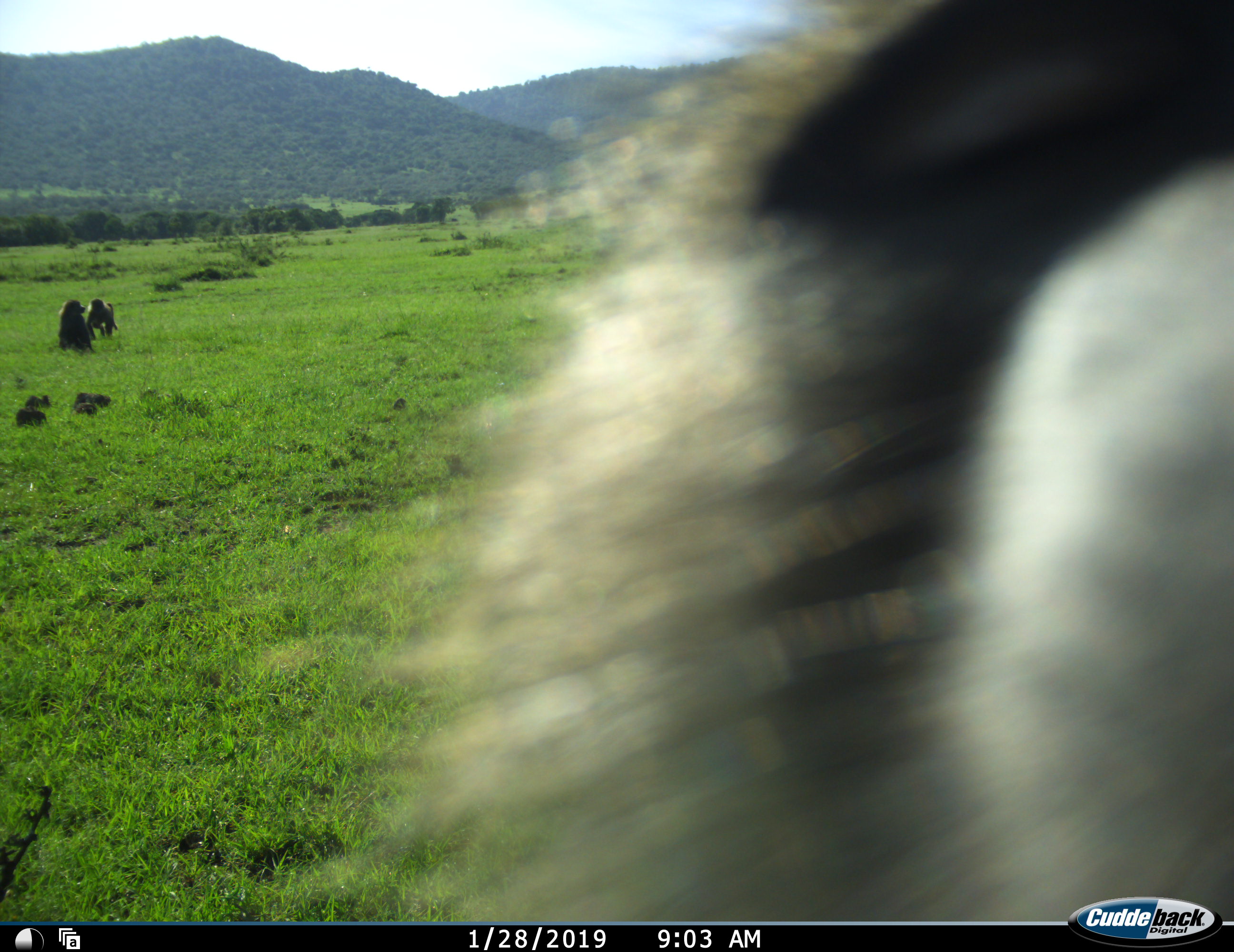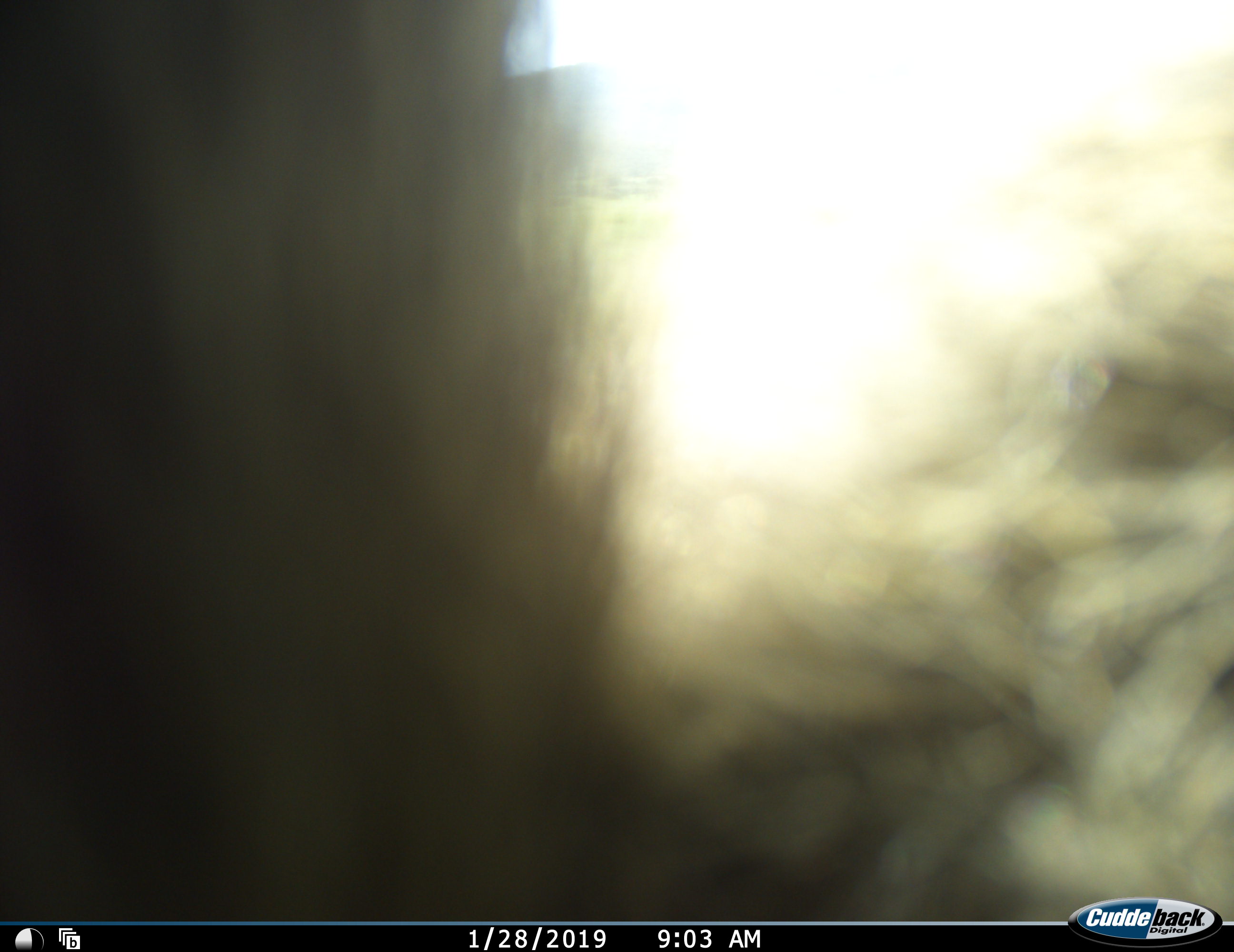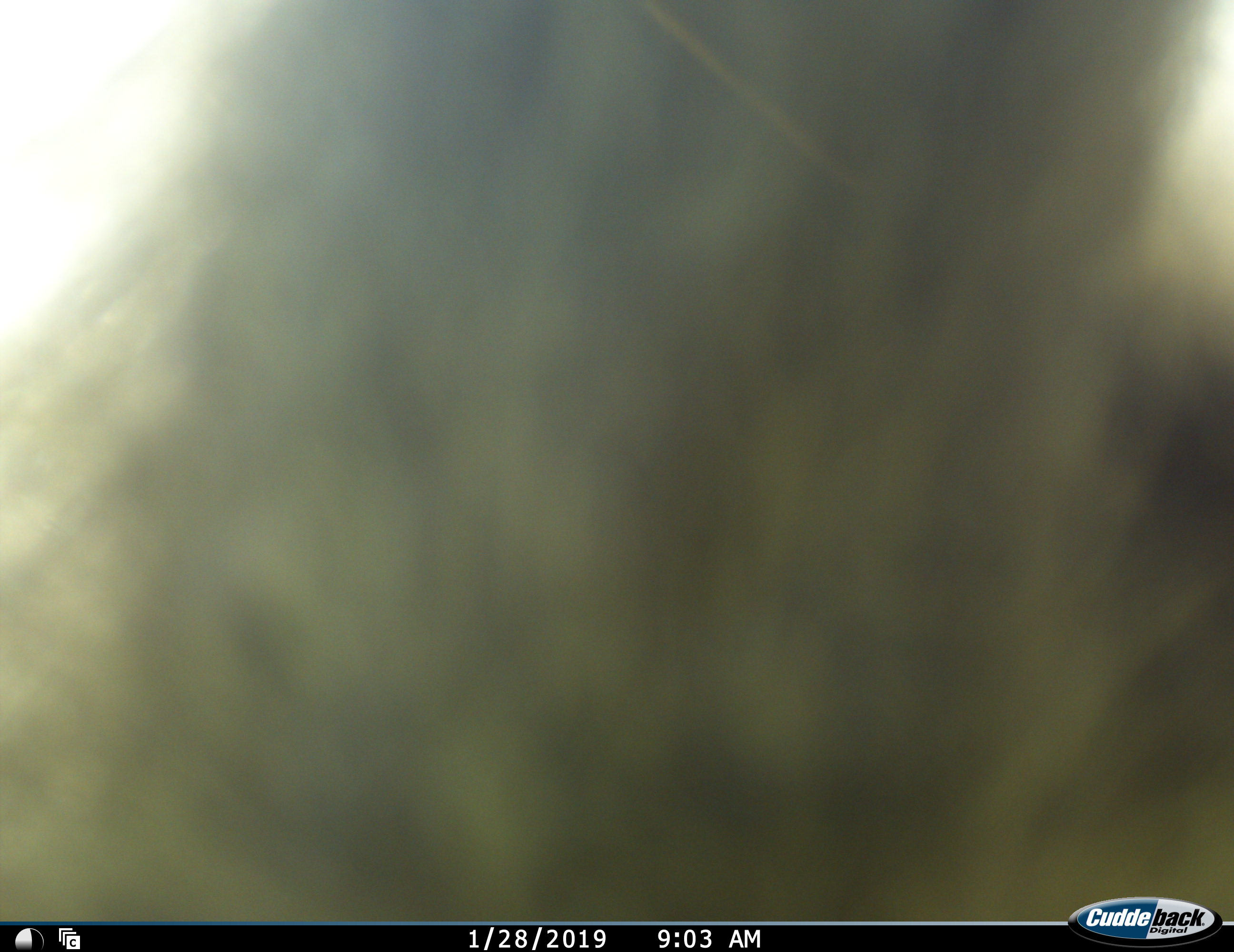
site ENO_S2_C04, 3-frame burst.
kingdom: Animalia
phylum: Chordata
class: Mammalia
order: Primates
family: Cercopithecidae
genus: Papio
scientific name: Papio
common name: baboon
Baboon (Papio), count 3. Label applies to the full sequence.